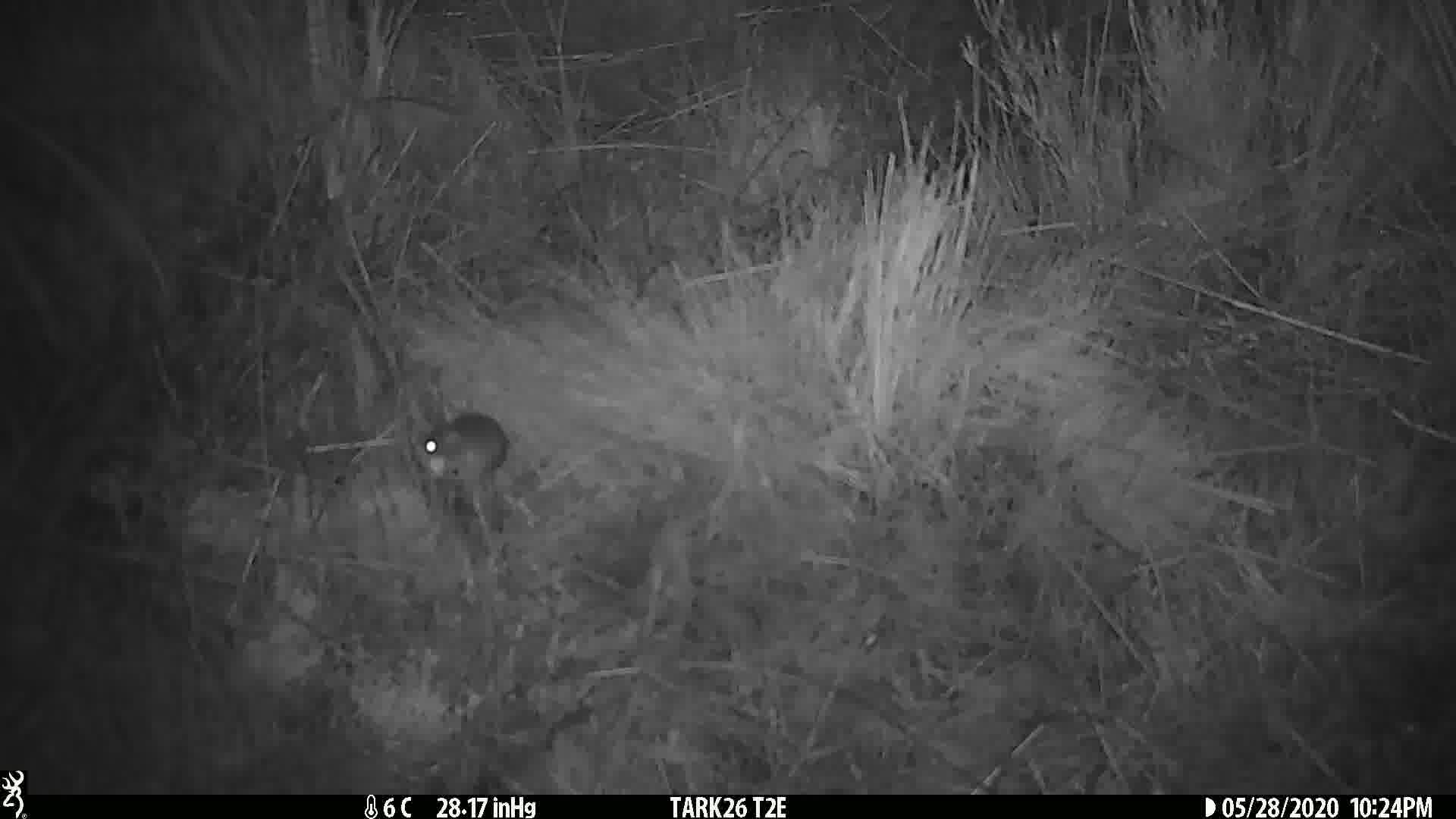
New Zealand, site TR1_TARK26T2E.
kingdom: Animalia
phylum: Chordata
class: Mammalia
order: Rodentia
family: Muridae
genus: Mus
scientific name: Mus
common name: mouse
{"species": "mouse (Mus)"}